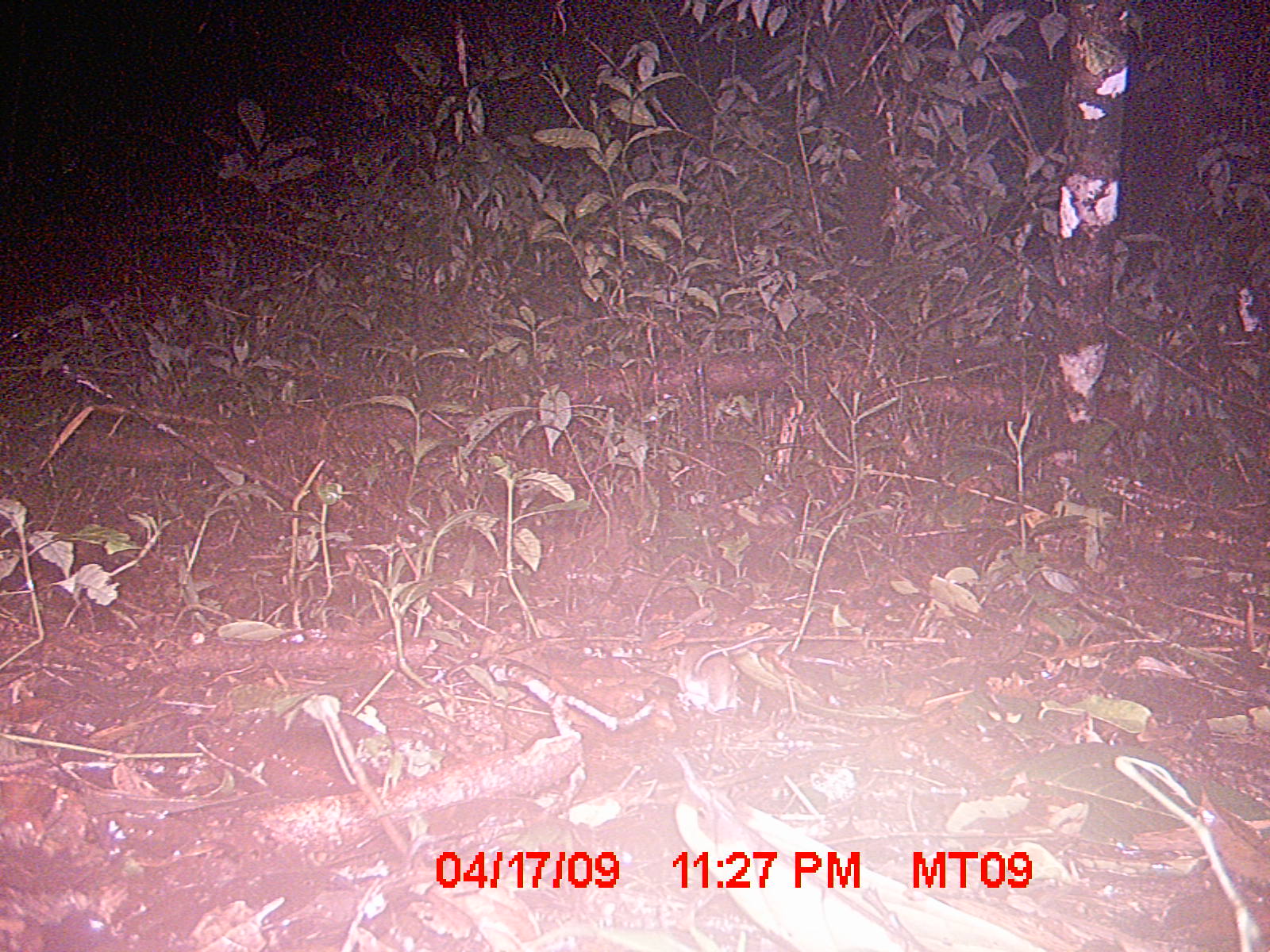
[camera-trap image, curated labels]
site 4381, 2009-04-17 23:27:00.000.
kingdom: Animalia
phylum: Chordata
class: Mammalia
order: Rodentia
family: Muridae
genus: Rattus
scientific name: Rattus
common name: rodent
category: unknown rat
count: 1